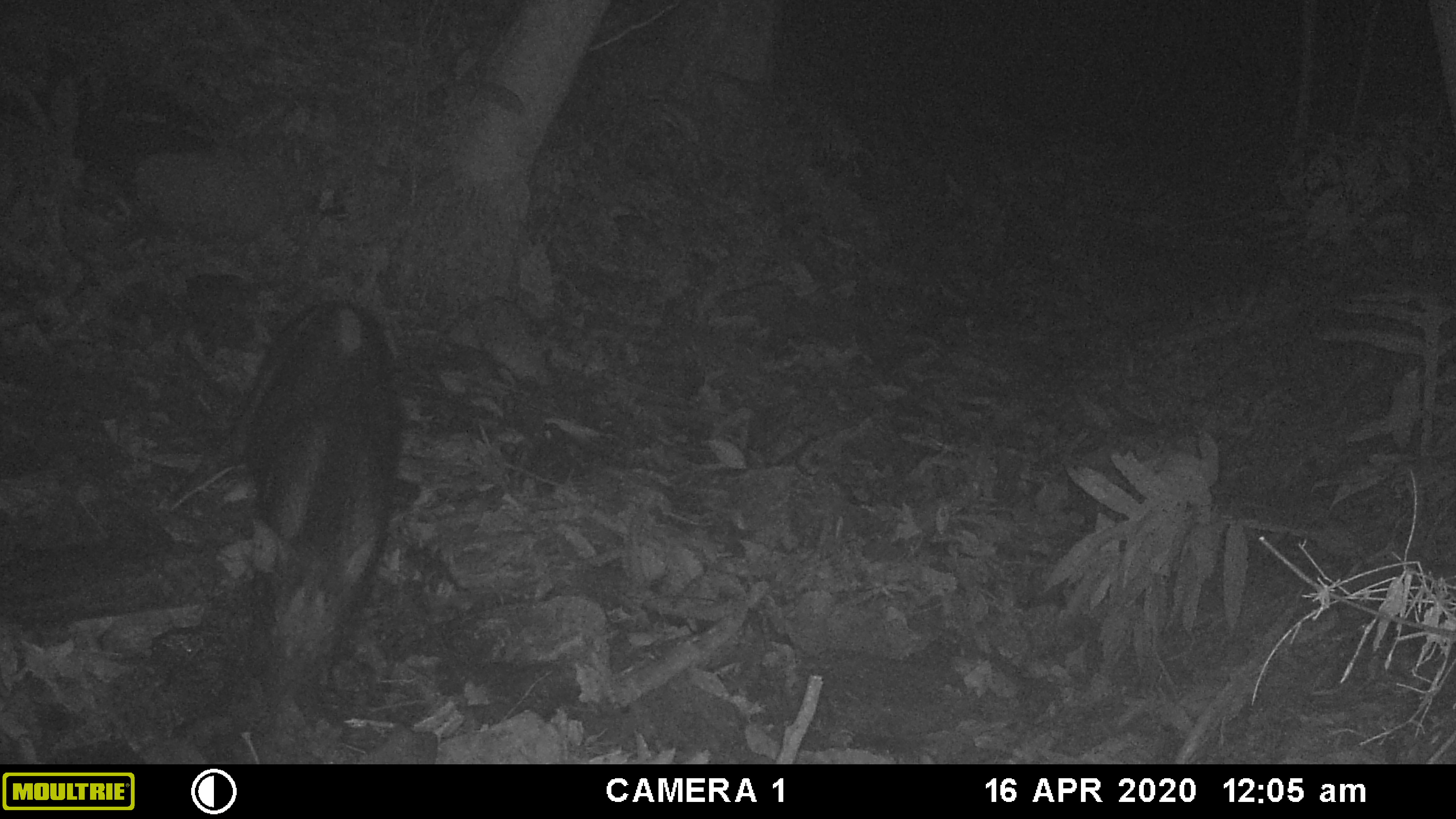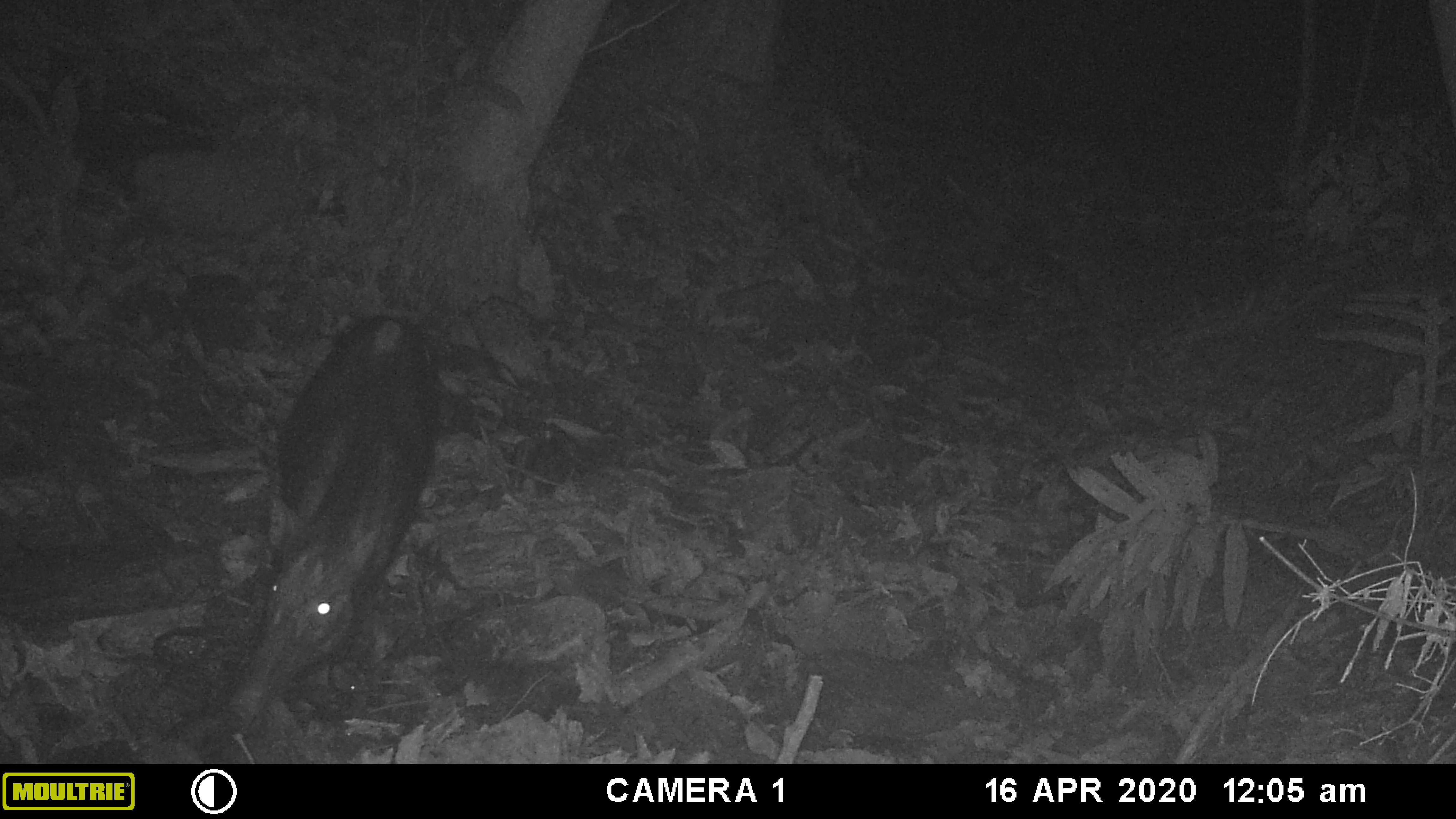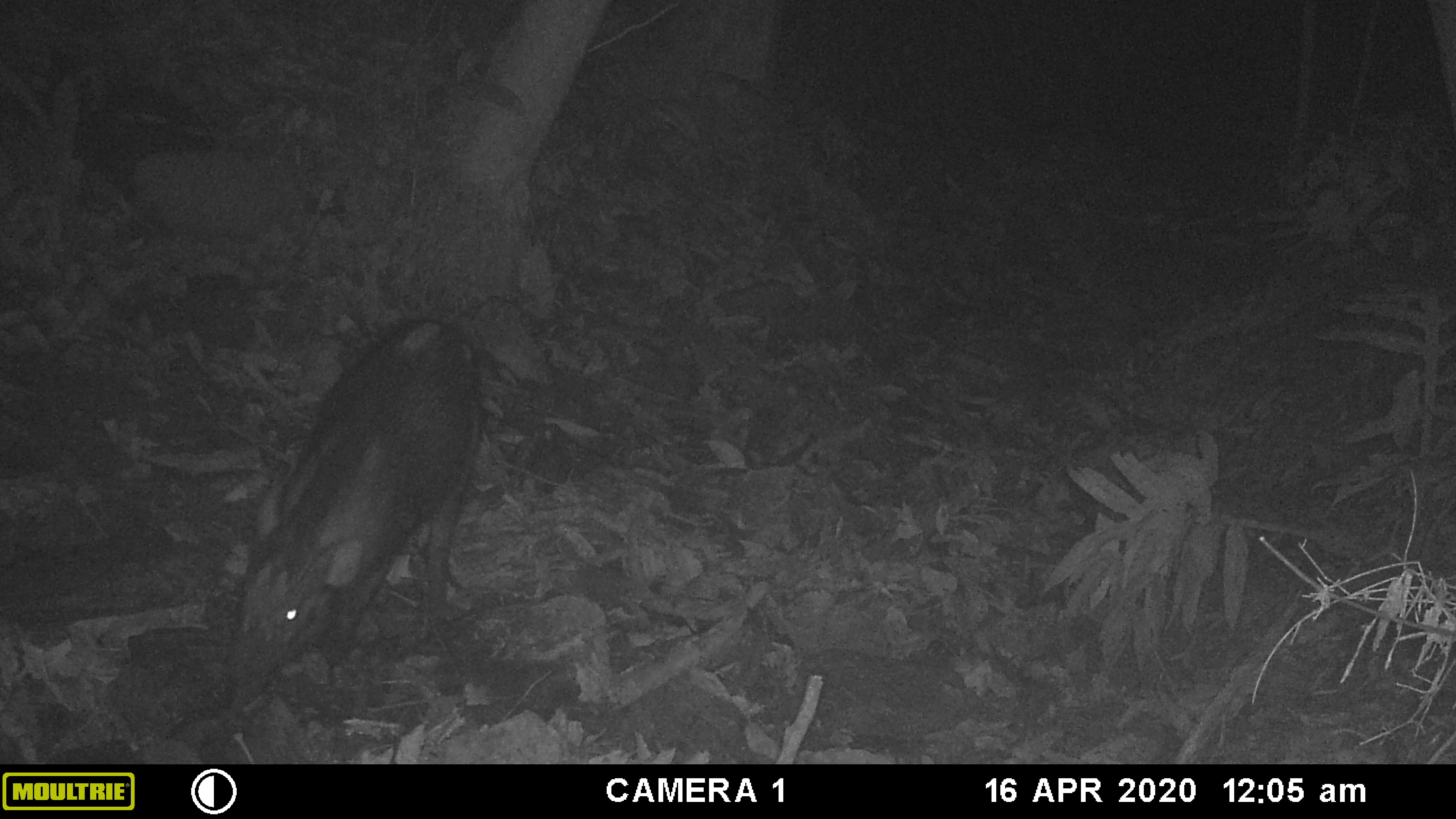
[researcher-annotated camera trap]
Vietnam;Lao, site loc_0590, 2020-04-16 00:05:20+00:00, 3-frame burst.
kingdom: Animalia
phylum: Chordata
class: Mammalia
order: Artiodactyla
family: Suidae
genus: Sus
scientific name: Sus scrofa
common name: eurasian wild pig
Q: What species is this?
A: Eurasian wild pig (Sus scrofa).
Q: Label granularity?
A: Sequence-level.